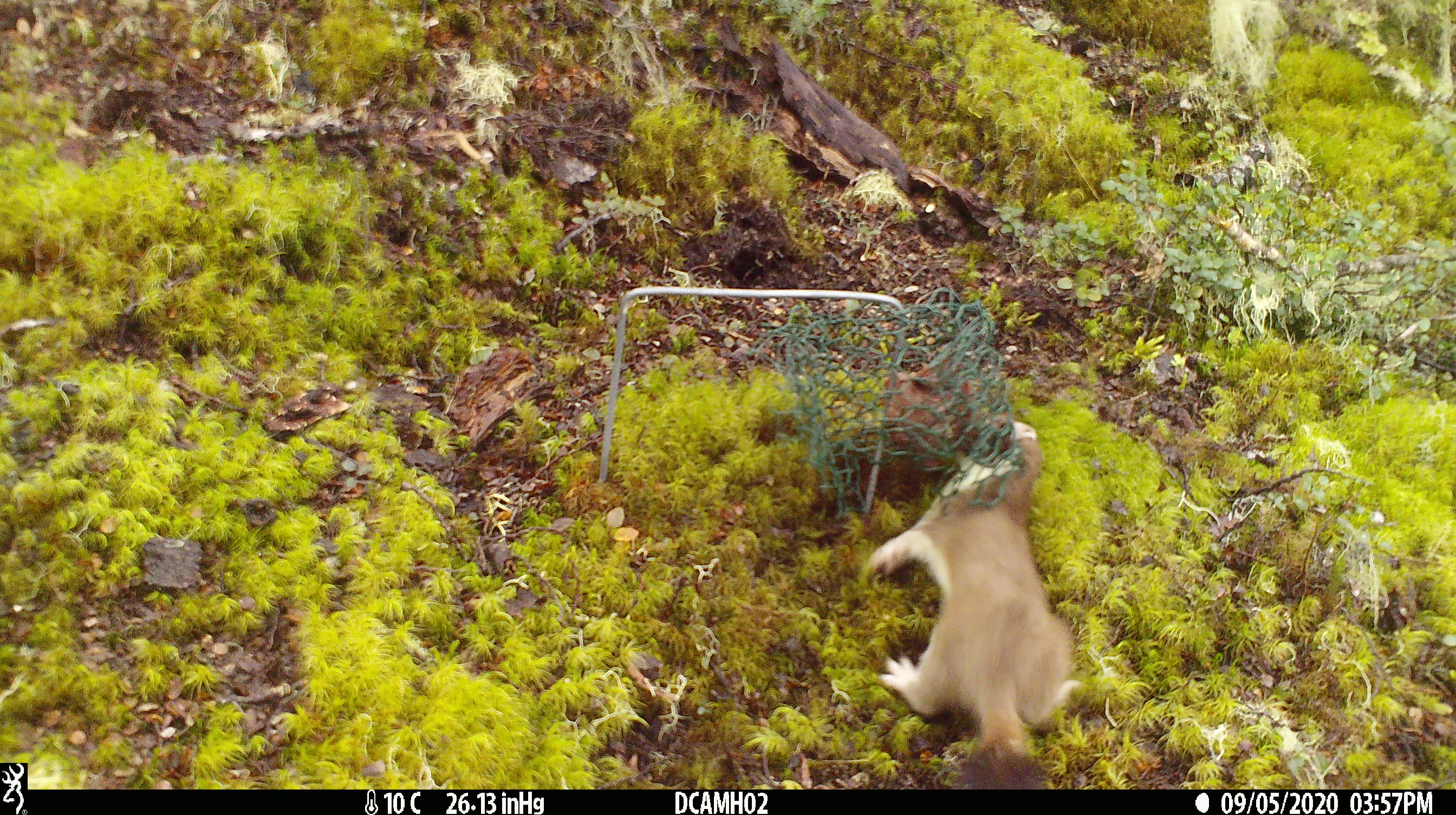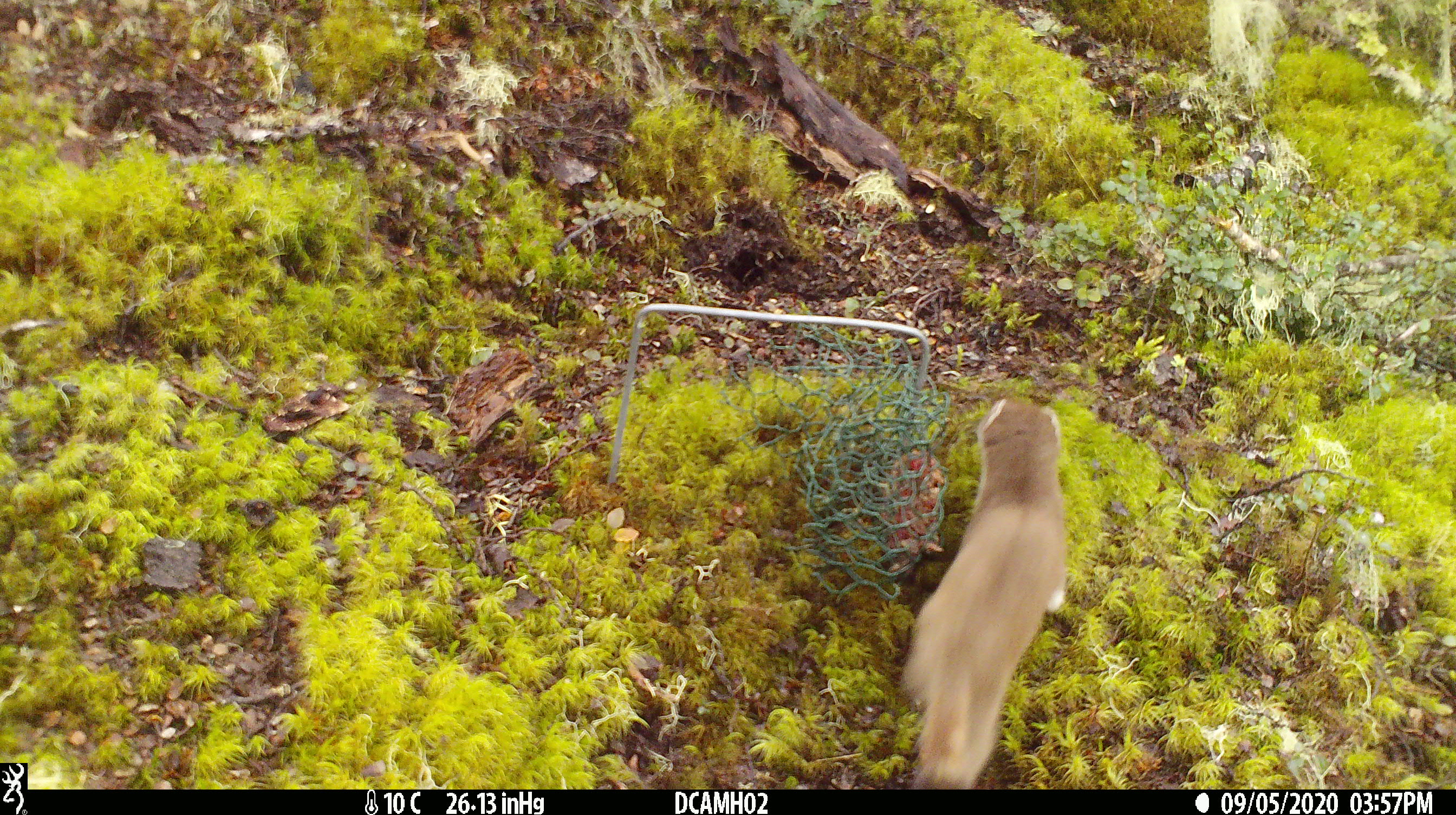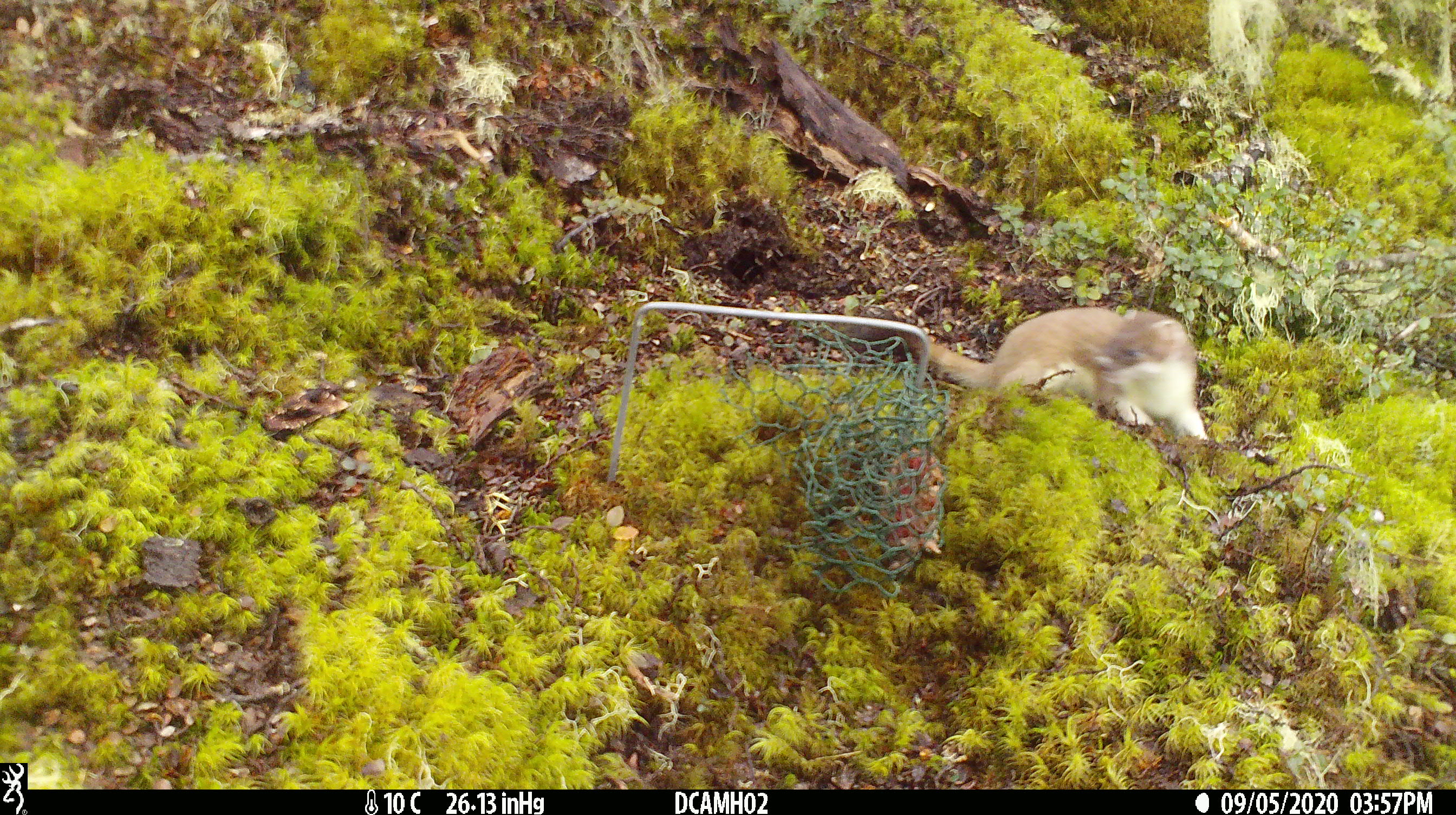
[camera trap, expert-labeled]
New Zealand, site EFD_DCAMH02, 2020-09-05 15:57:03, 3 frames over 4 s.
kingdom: Animalia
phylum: Chordata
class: Mammalia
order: Carnivora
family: Mustelidae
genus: Mustela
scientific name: Mustela erminea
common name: stoat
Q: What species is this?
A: Stoat (Mustela erminea).